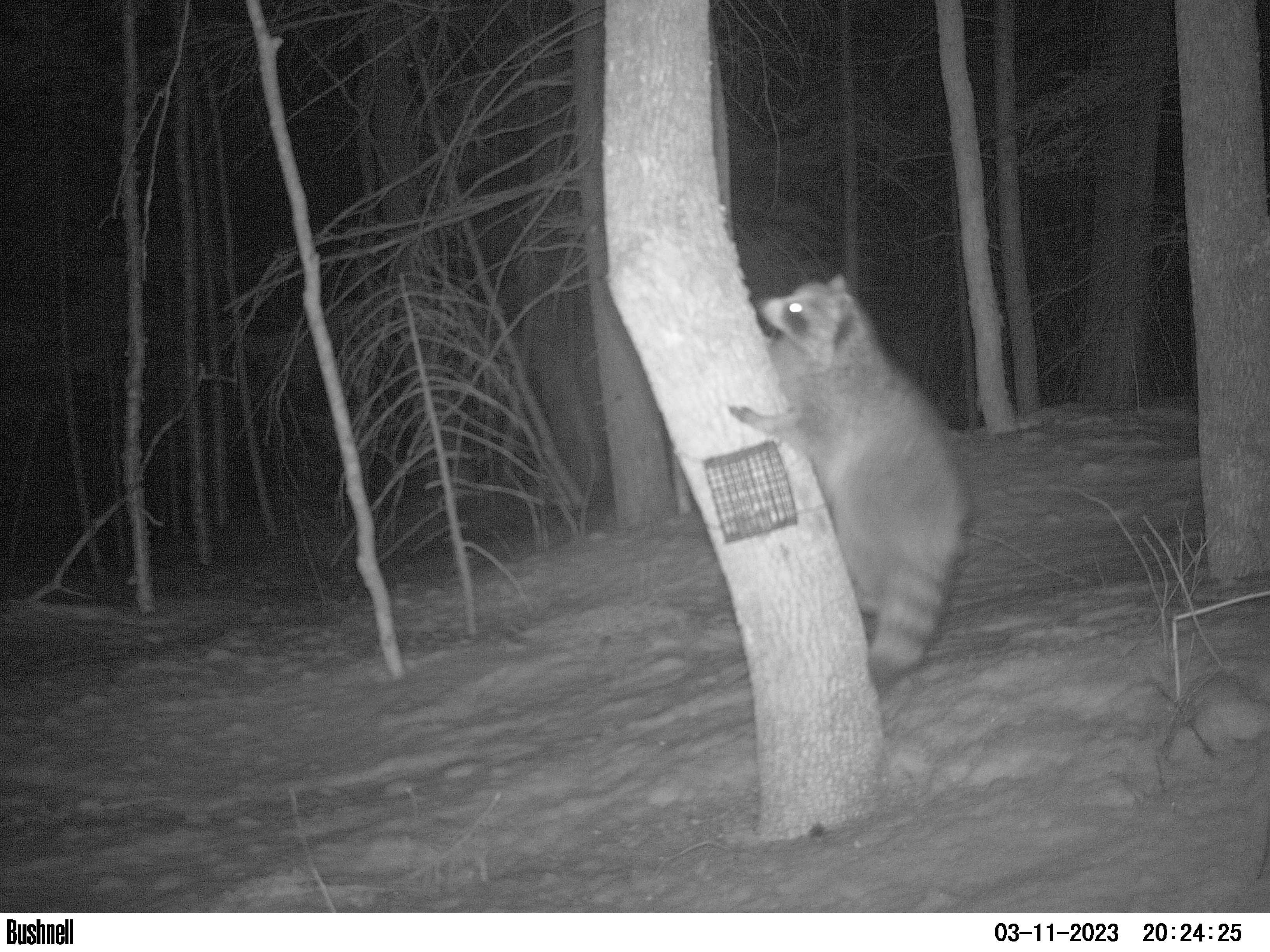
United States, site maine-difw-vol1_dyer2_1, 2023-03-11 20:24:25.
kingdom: Animalia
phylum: Chordata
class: Mammalia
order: Carnivora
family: Procyonidae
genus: Procyon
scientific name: Procyon lotor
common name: raccoon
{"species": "raccoon (Procyon lotor)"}